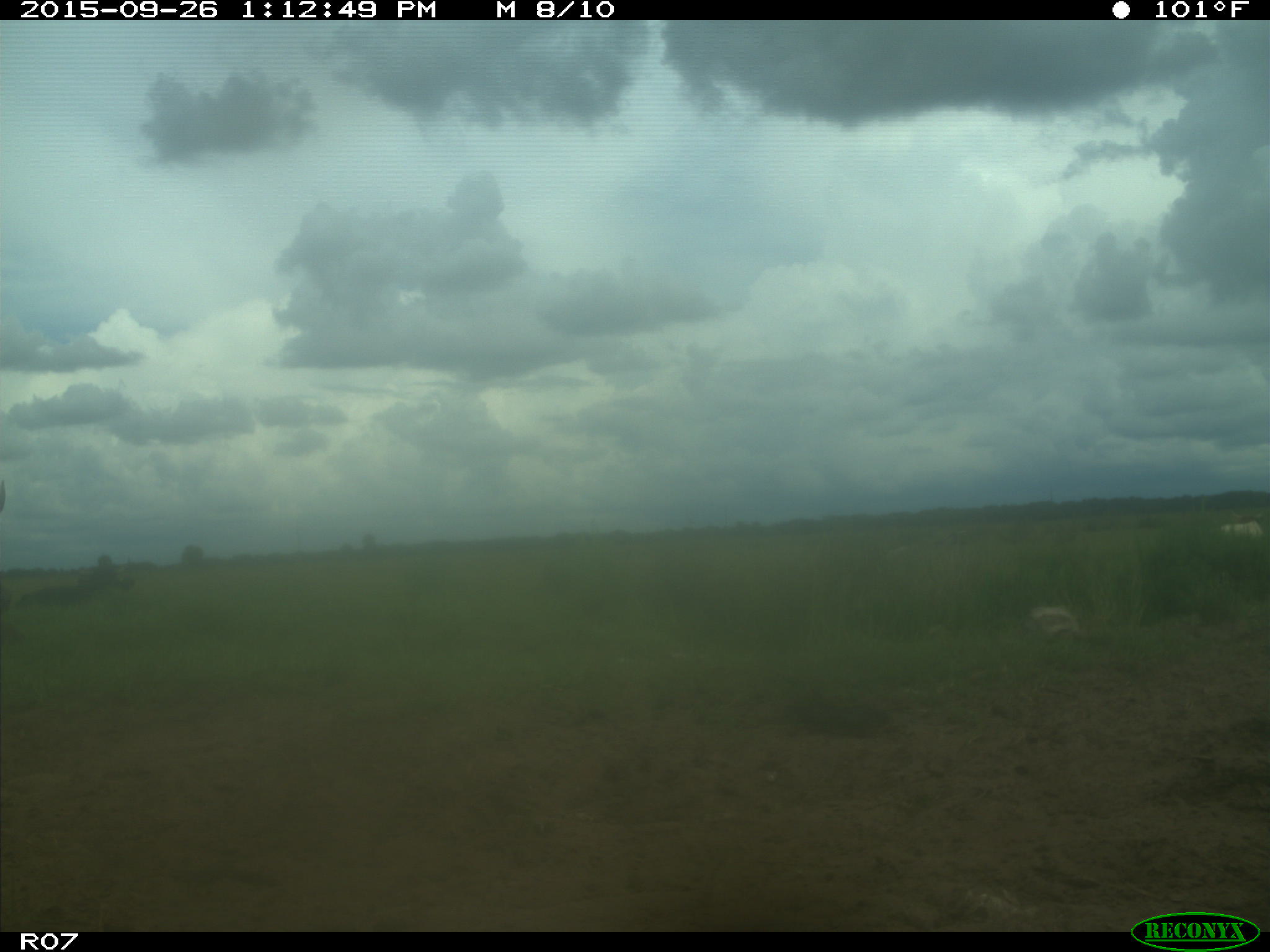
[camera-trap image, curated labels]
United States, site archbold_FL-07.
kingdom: Animalia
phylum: Chordata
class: Mammalia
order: Artiodactyla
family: Bovidae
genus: Bos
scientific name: Bos taurus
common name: domestic cow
Bos taurus (domestic cow).